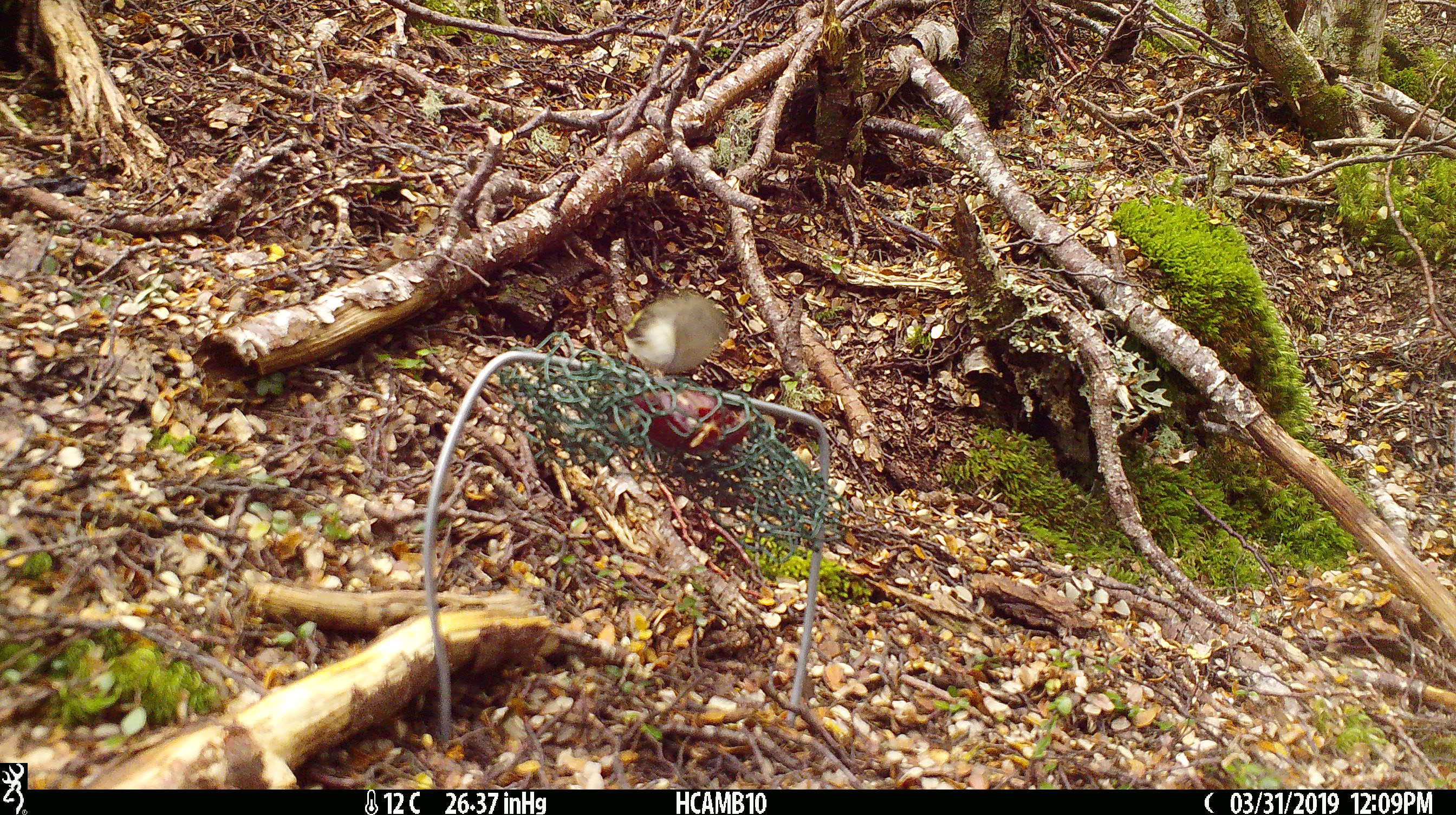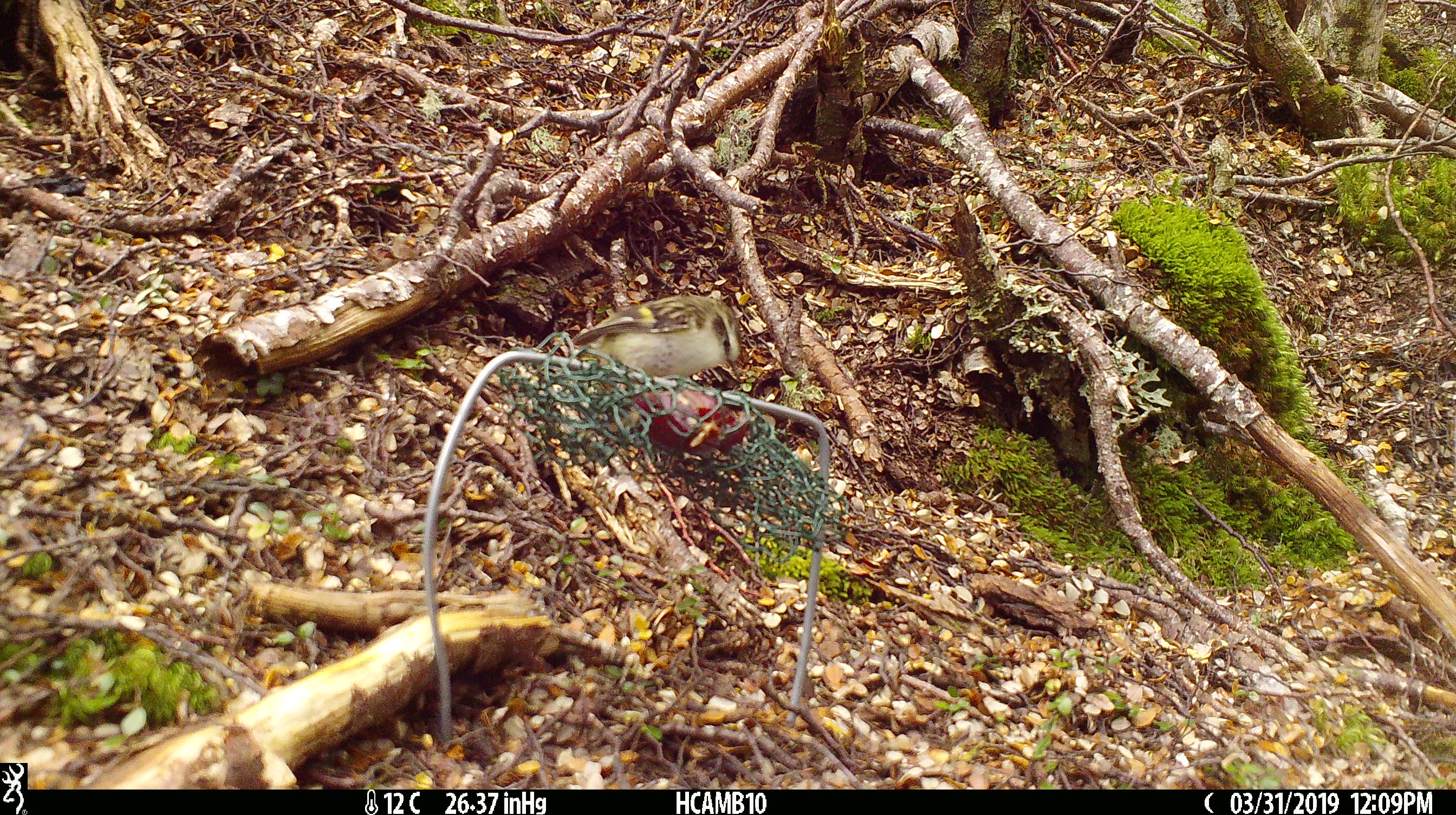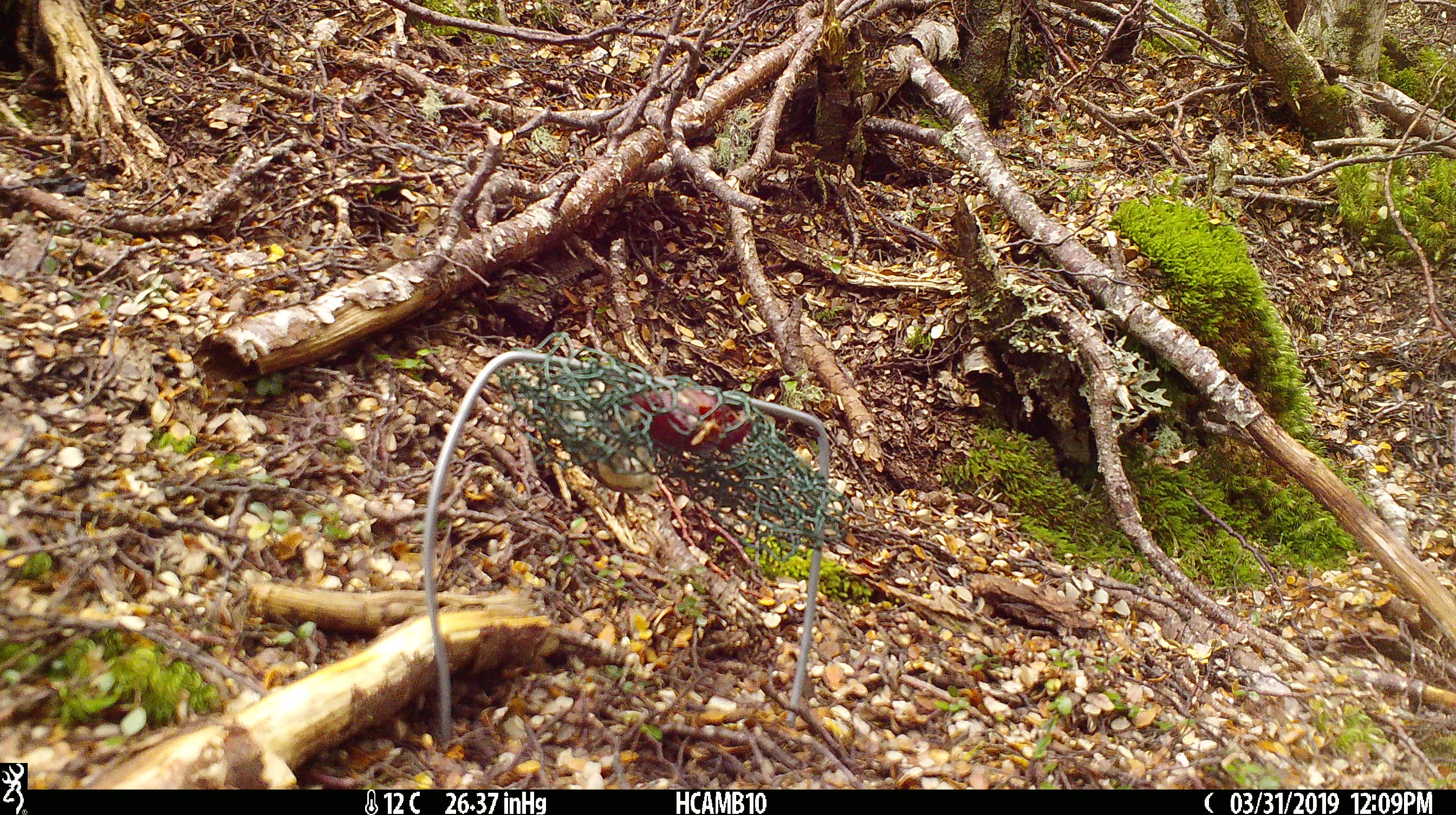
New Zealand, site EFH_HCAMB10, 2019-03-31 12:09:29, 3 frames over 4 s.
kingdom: Animalia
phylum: Chordata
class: Aves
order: Passeriformes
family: Acanthisittidae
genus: Acanthisitta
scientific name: Acanthisitta chloris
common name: rifleman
Rifleman (Acanthisitta chloris).